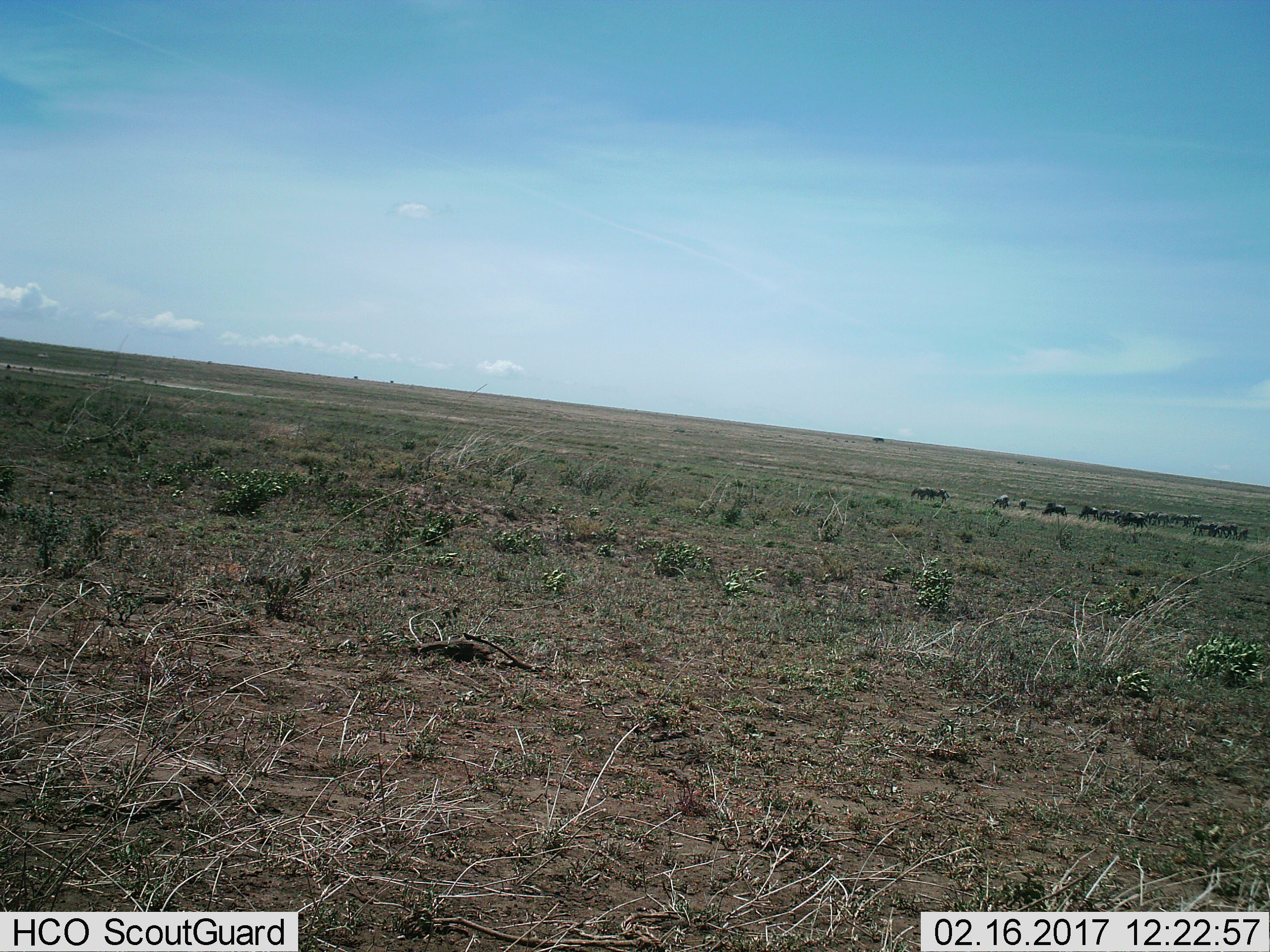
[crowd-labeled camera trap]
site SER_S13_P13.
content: unidentified animal